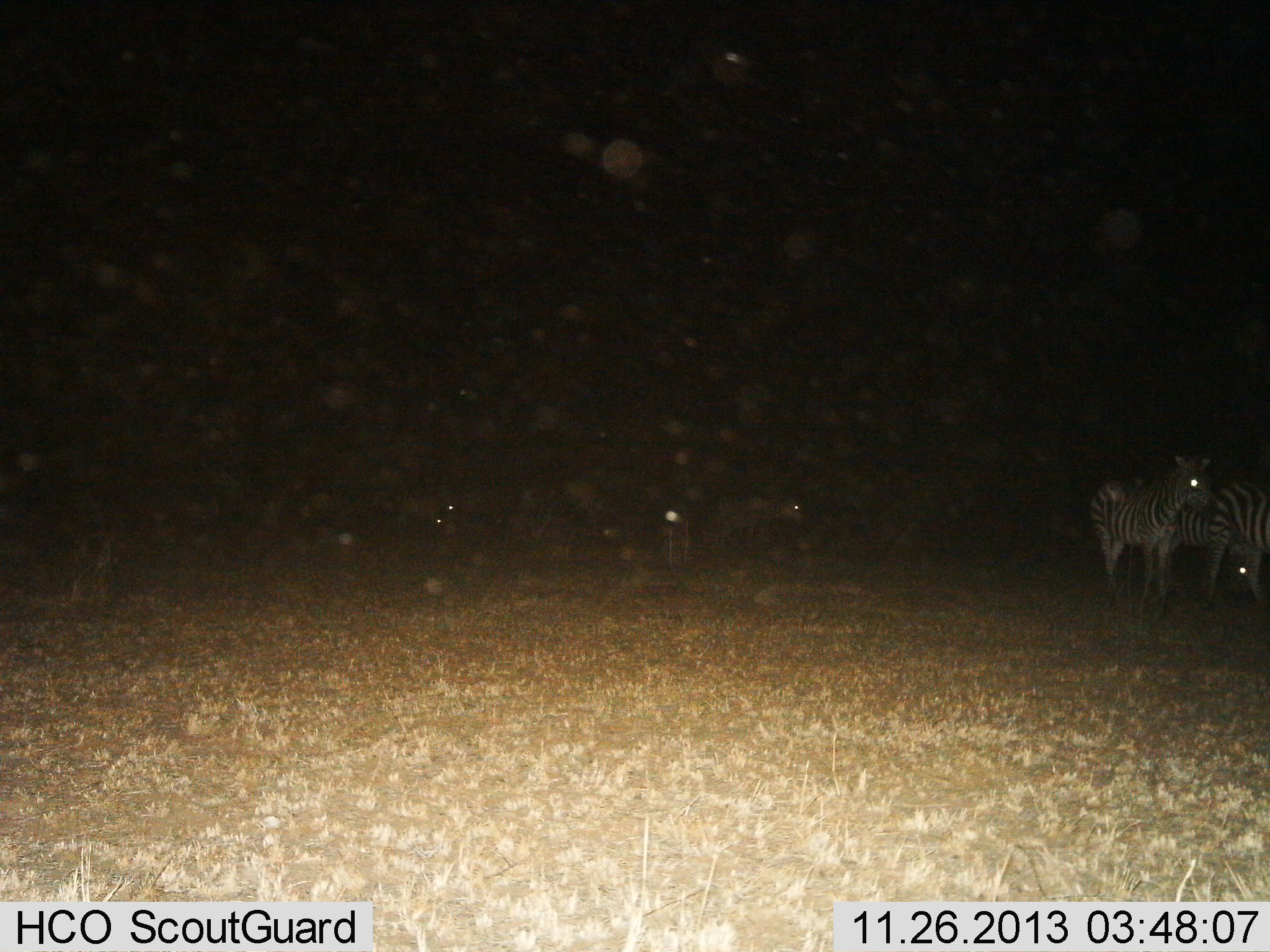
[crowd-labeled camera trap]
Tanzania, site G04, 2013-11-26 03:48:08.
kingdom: Animalia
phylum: Chordata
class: Mammalia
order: Perissodactyla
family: Equidae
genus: Equus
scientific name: Equus quagga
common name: plains zebra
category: zebra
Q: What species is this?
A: Zebra (plains zebra) (Equus quagga).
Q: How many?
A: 5.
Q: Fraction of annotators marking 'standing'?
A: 83%.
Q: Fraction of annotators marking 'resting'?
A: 8%.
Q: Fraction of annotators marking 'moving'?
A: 8%.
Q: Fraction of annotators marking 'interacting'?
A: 0%.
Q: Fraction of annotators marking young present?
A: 8%.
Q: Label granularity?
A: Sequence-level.